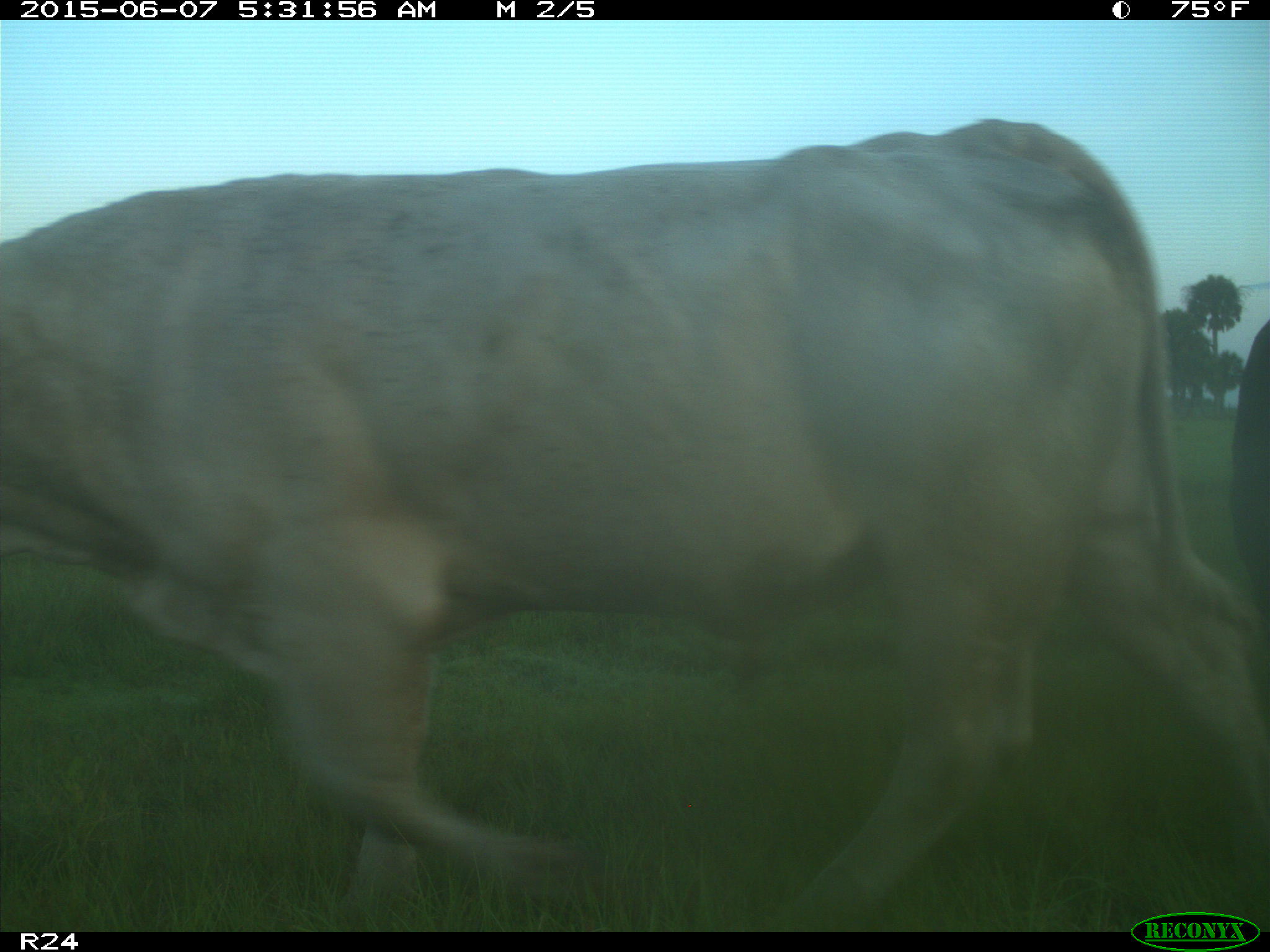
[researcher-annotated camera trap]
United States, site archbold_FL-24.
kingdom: Animalia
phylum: Chordata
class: Mammalia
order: Artiodactyla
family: Bovidae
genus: Bos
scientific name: Bos taurus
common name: domestic cow